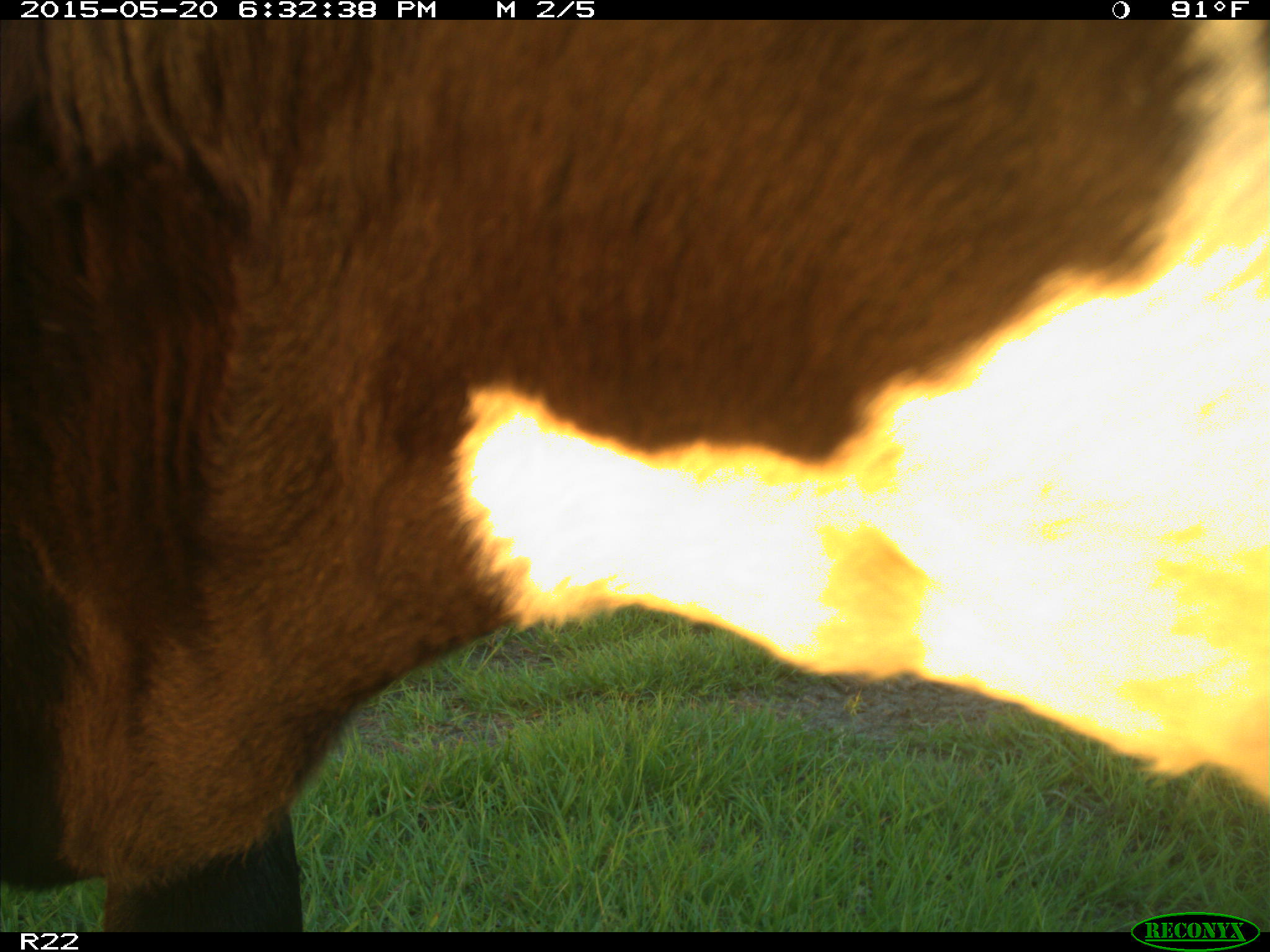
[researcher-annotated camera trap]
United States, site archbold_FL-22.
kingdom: Animalia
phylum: Chordata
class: Mammalia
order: Artiodactyla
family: Bovidae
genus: Bos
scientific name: Bos taurus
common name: domestic cow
Bos taurus (domestic cow).